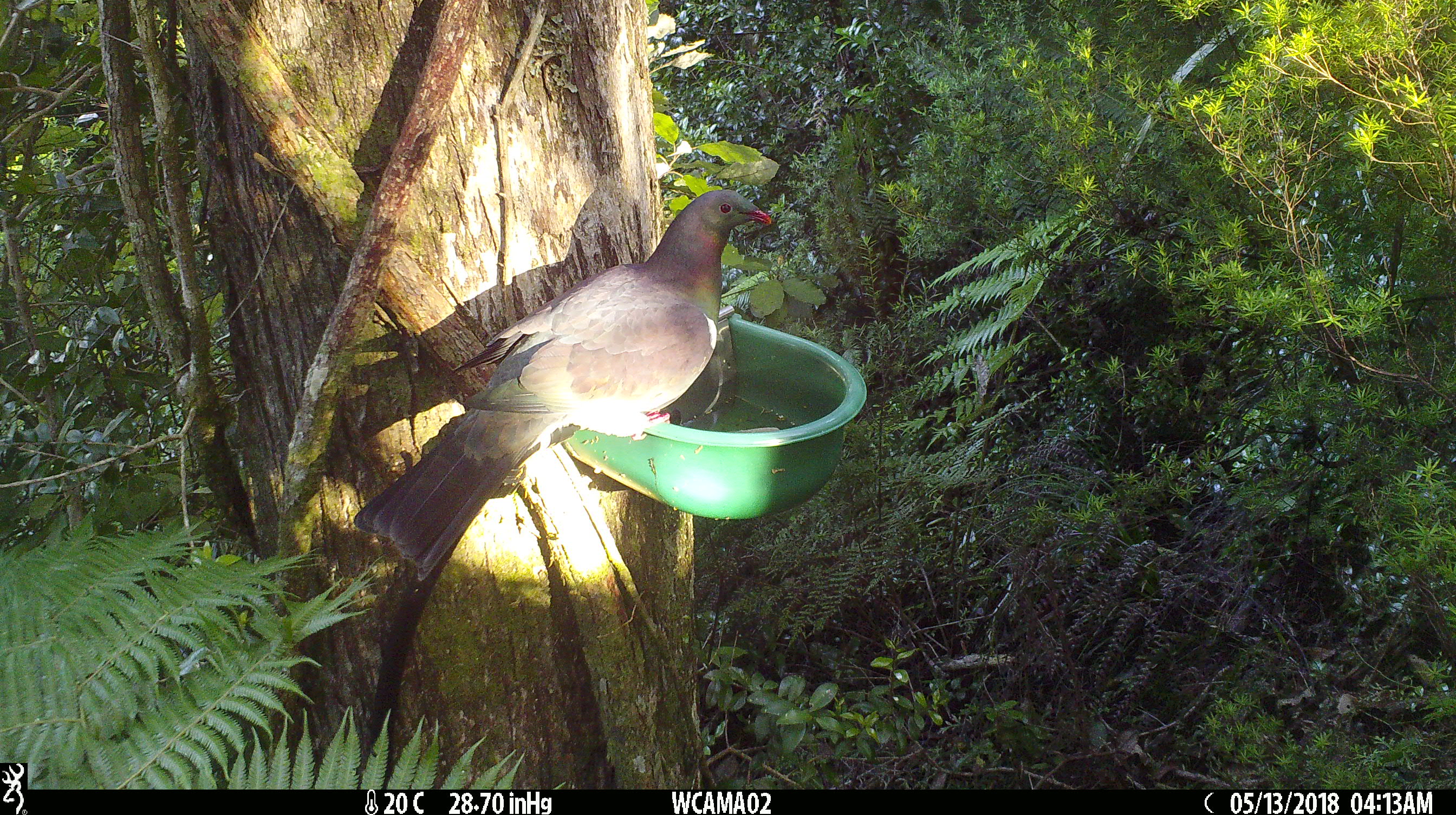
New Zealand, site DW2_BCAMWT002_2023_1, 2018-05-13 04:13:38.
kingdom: Animalia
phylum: Chordata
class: Aves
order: Columbiformes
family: Columbidae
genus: Hemiphaga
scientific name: Hemiphaga novaeseelandiae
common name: new zealand pigeon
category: kereru